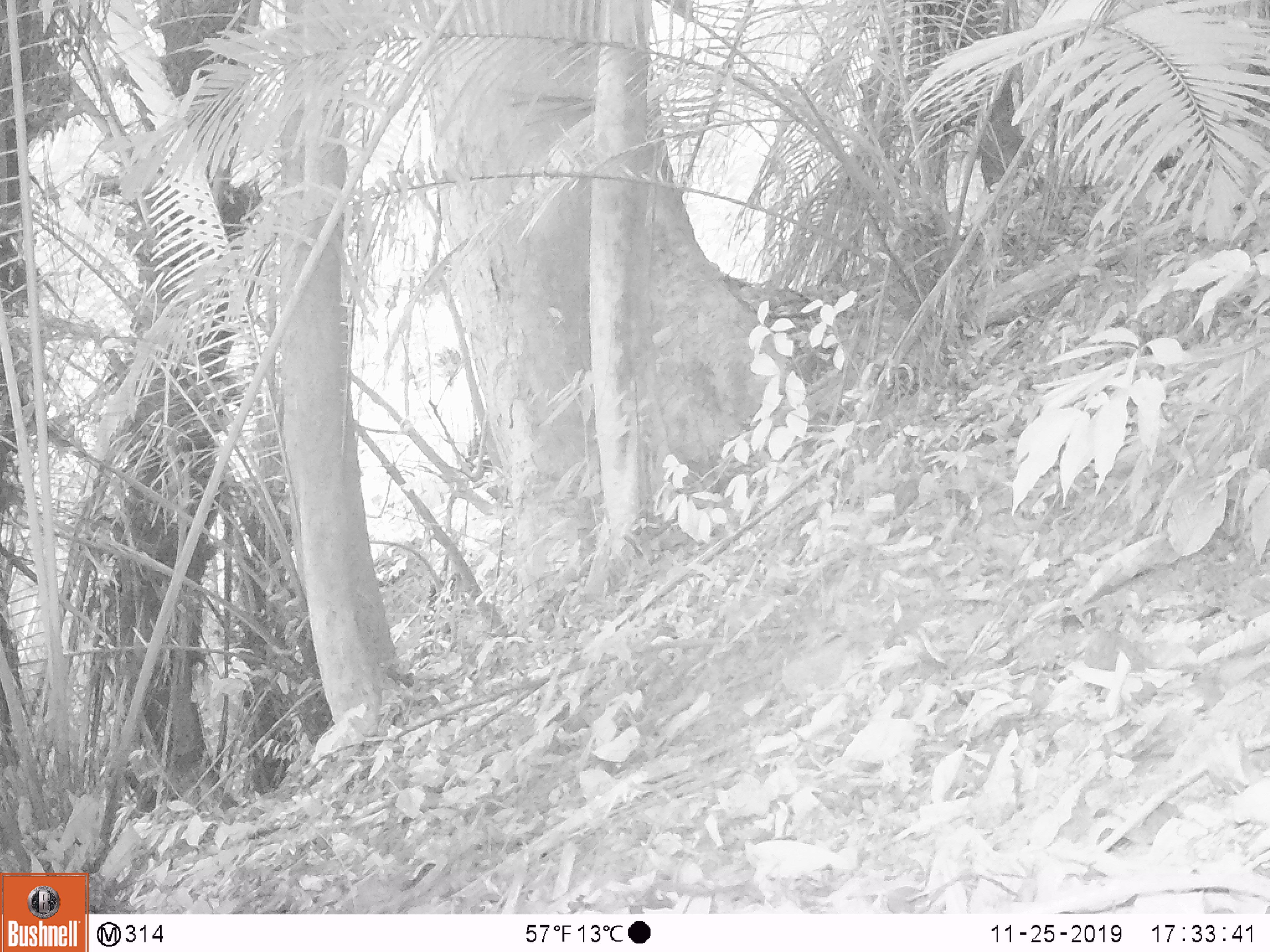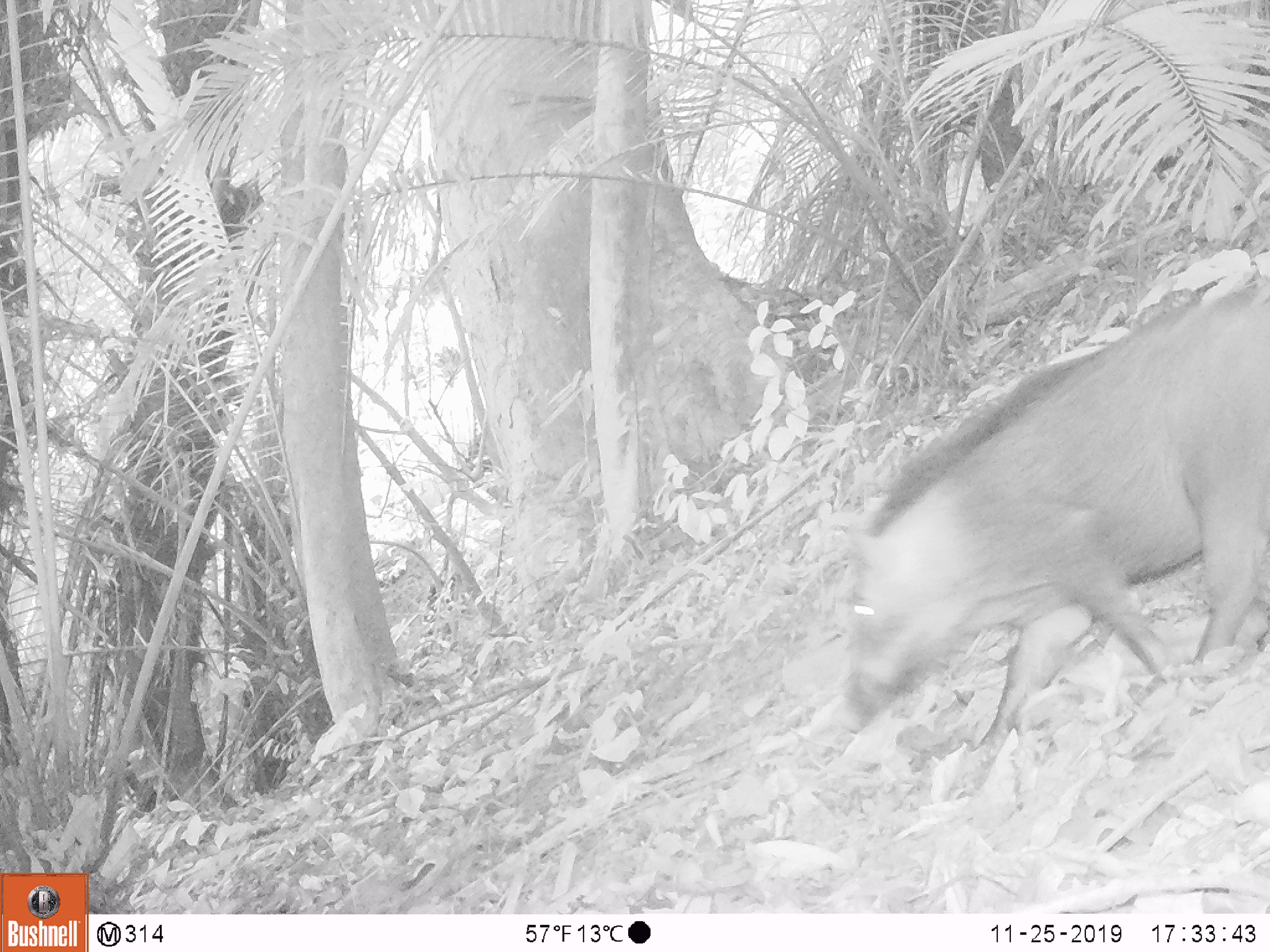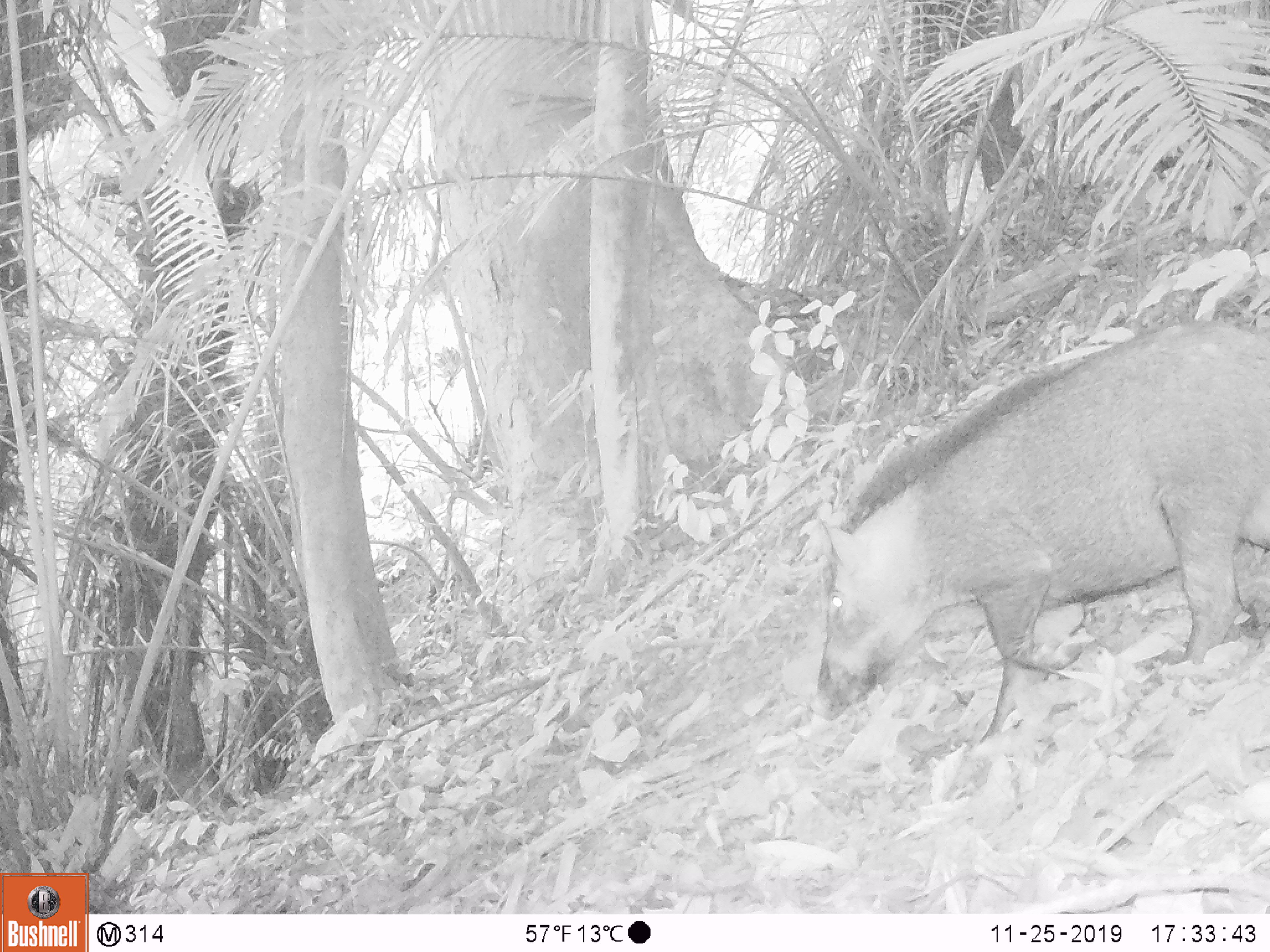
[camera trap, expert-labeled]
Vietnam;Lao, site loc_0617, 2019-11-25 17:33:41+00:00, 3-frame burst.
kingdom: Animalia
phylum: Chordata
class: Mammalia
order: Artiodactyla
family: Suidae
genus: Sus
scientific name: Sus scrofa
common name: eurasian wild pig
Eurasian wild pig (Sus scrofa). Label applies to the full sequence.